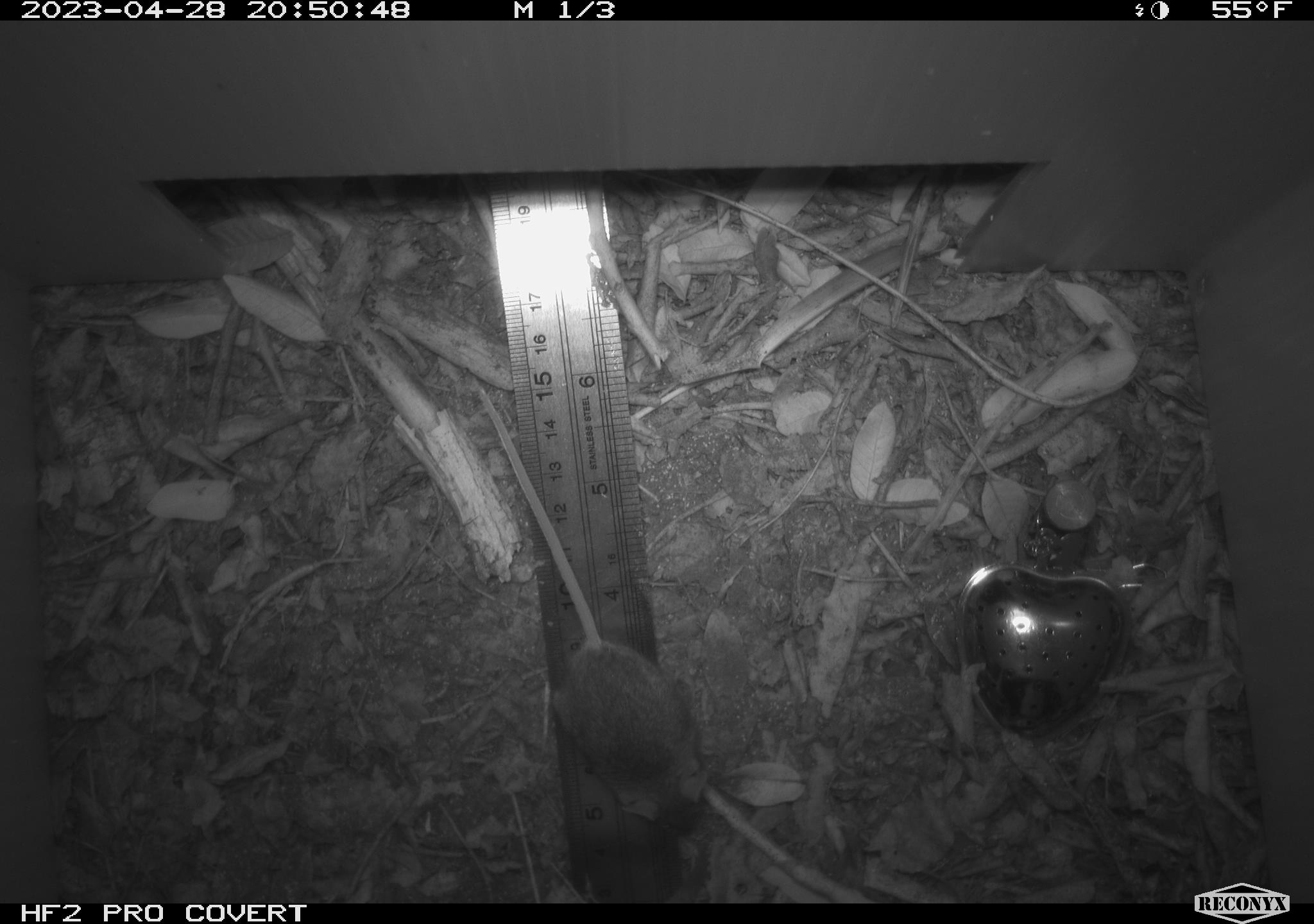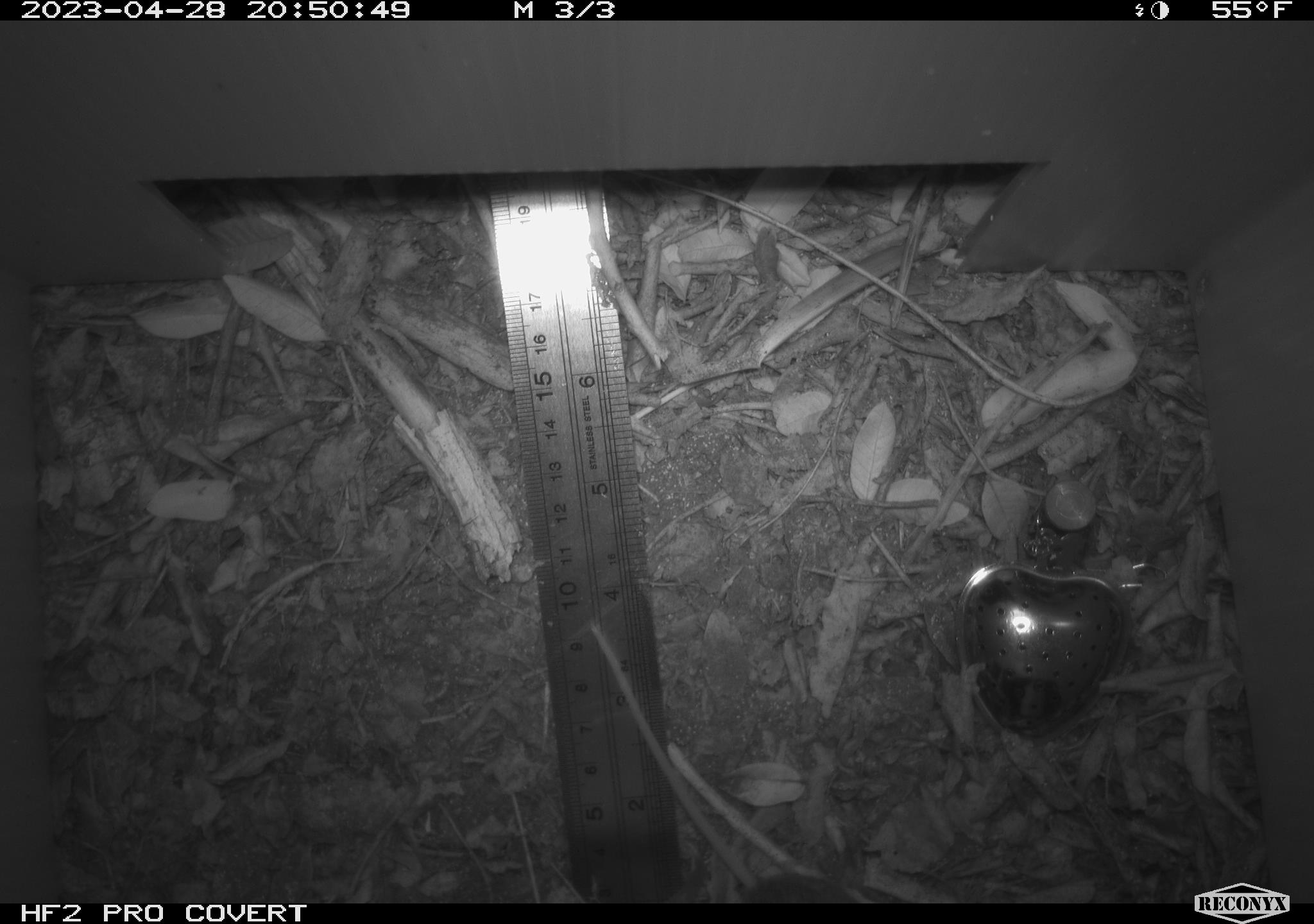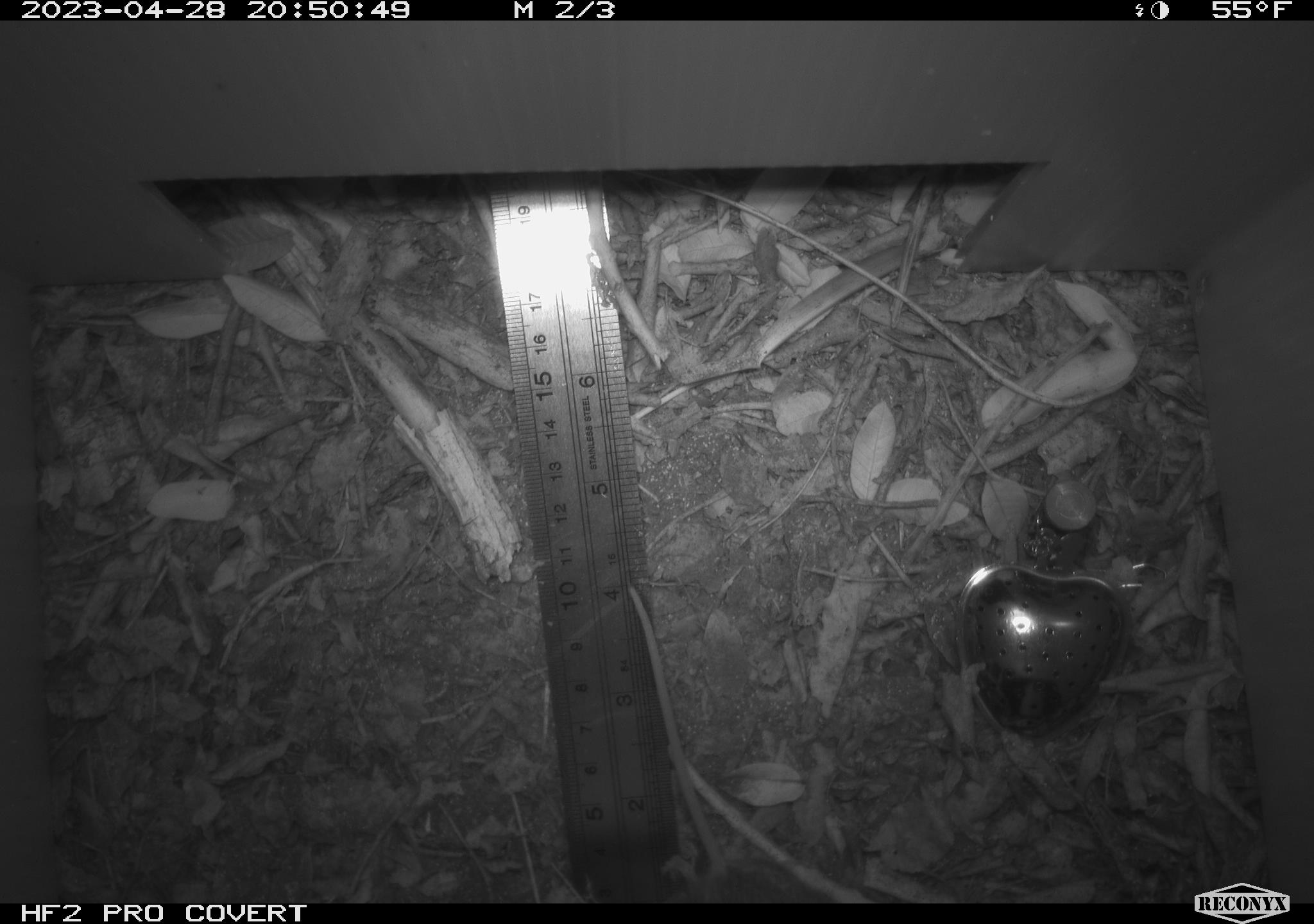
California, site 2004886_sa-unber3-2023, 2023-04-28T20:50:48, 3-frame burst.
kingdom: Animalia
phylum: Chordata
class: Mammalia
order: Rodentia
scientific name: Rodentia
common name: mouse species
Mouse species (Rodentia).